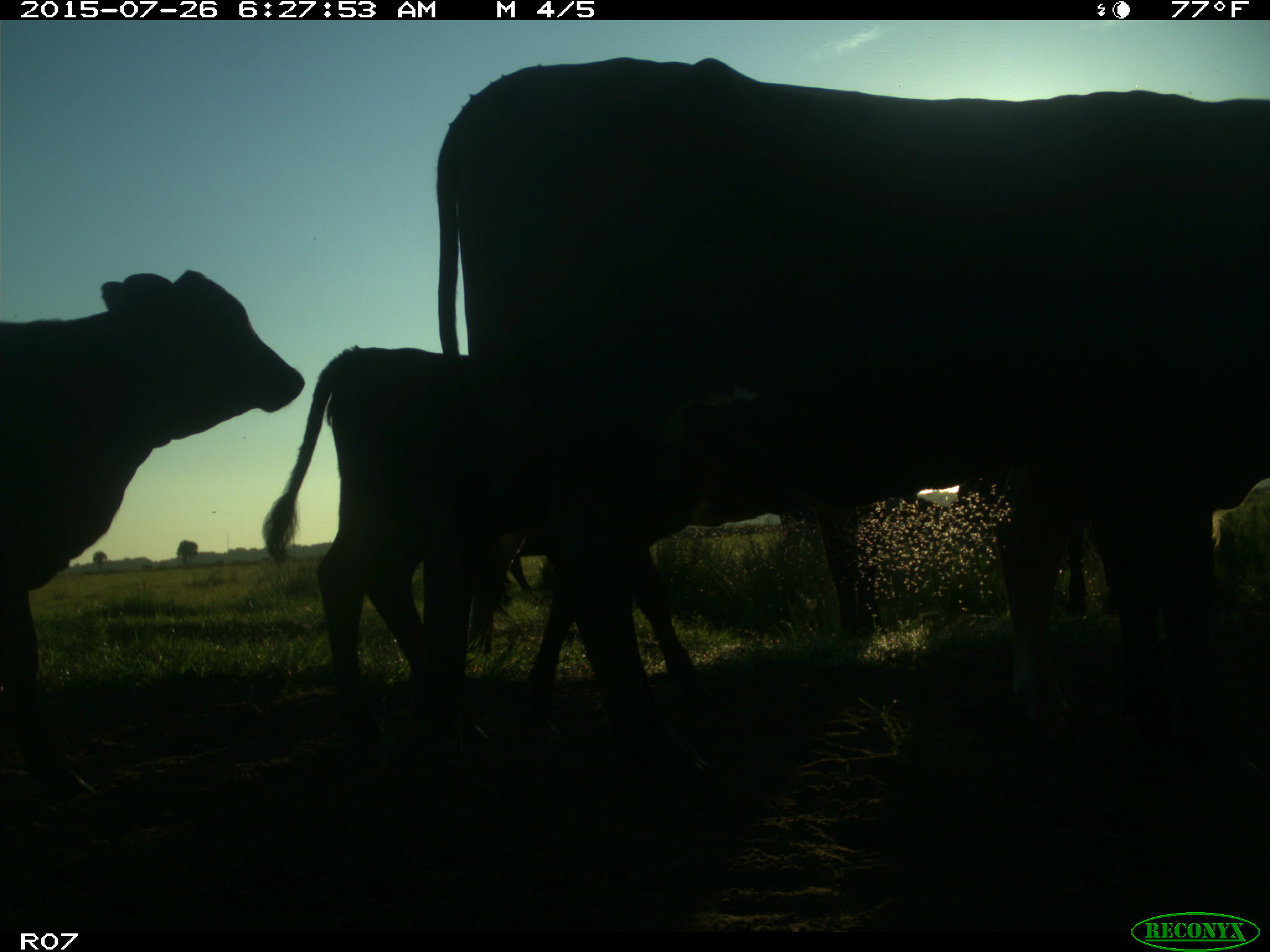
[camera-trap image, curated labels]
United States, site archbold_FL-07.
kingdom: Animalia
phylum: Chordata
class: Mammalia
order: Artiodactyla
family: Bovidae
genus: Bos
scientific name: Bos taurus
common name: domestic cow